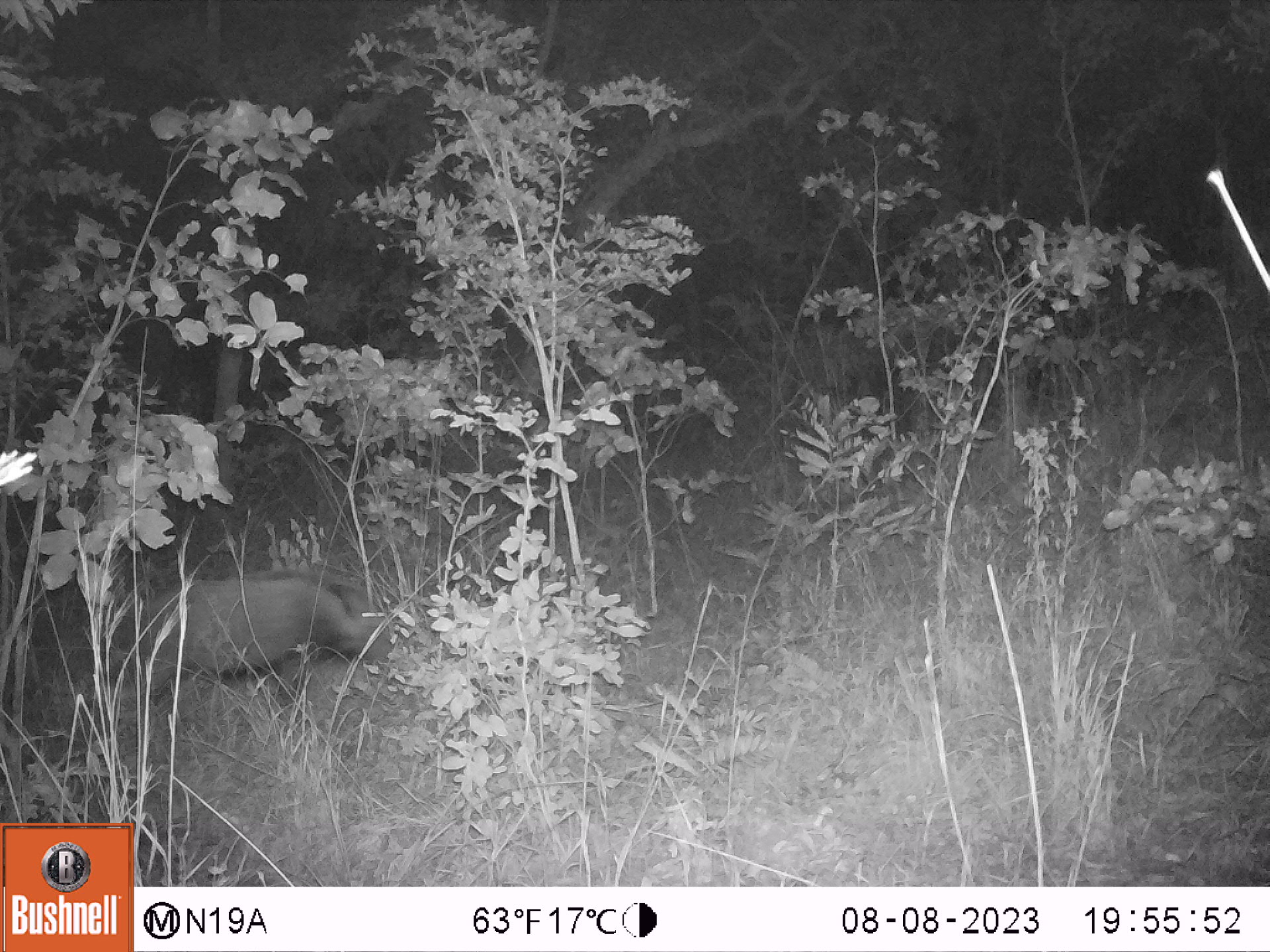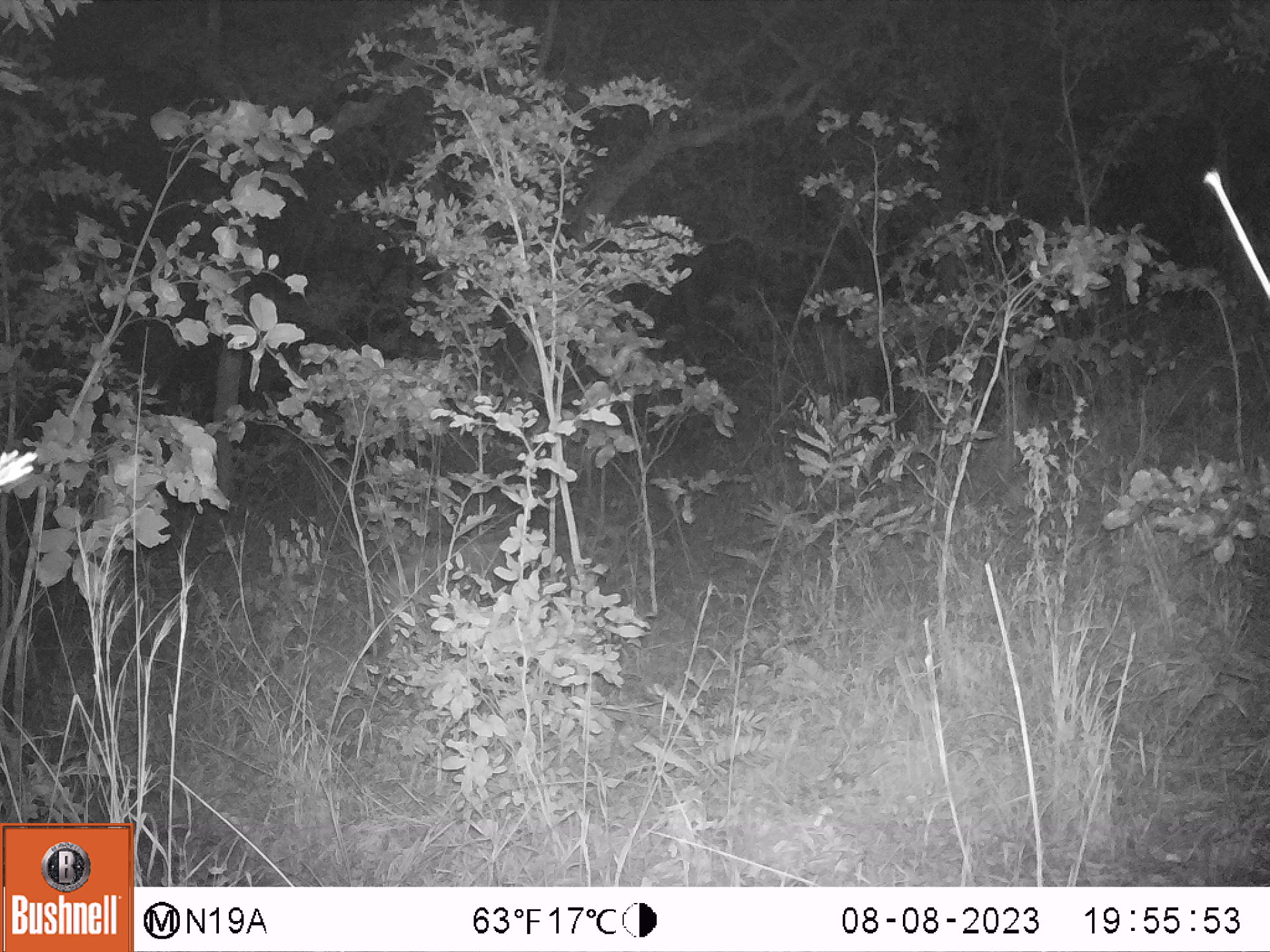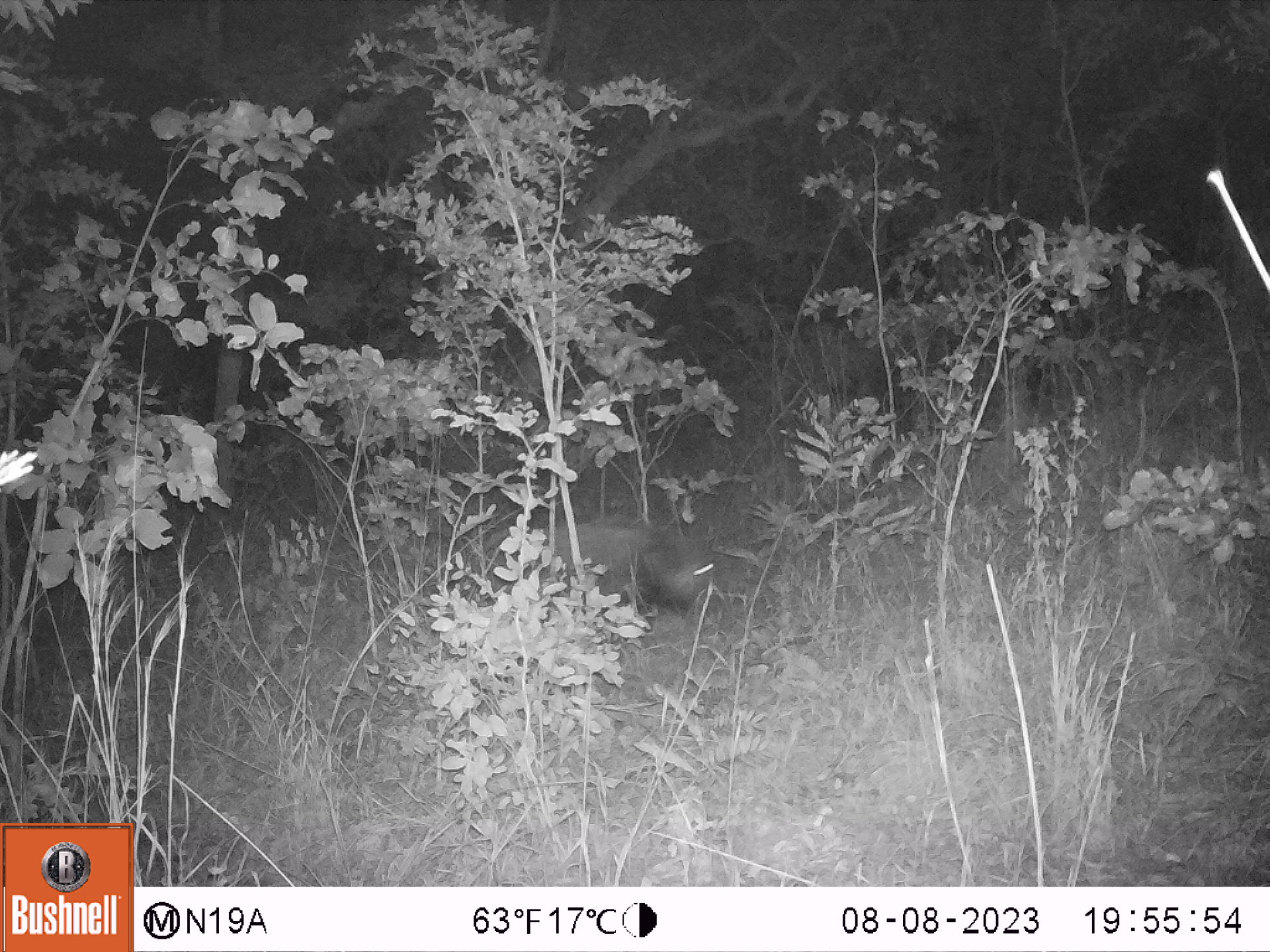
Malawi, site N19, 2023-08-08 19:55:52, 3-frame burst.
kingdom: Animalia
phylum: Chordata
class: Mammalia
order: Artiodactyla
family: Suidae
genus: Potamochoerus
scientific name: Potamochoerus larvatus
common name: bushpig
Bushpig (Potamochoerus larvatus), count 1.